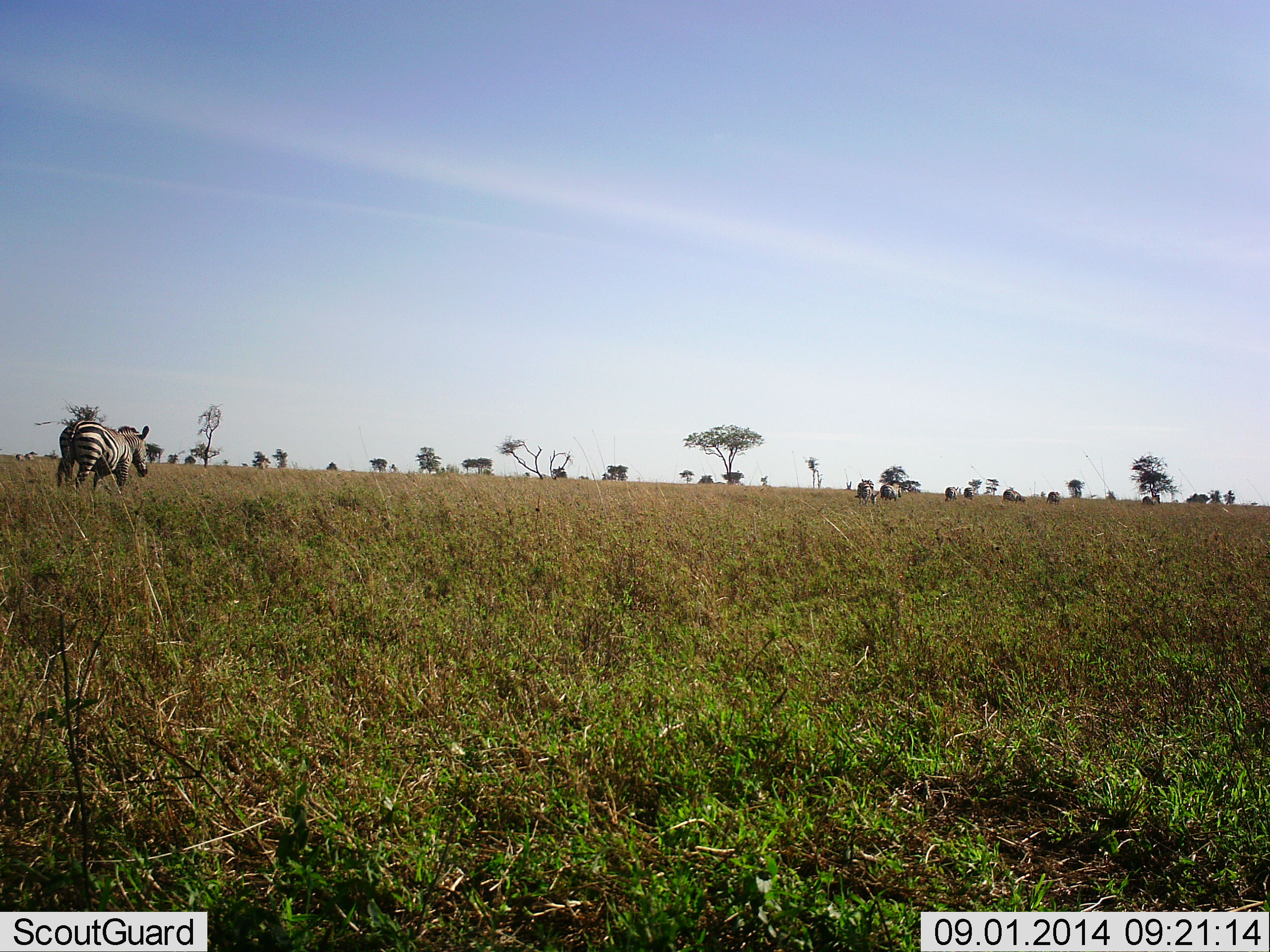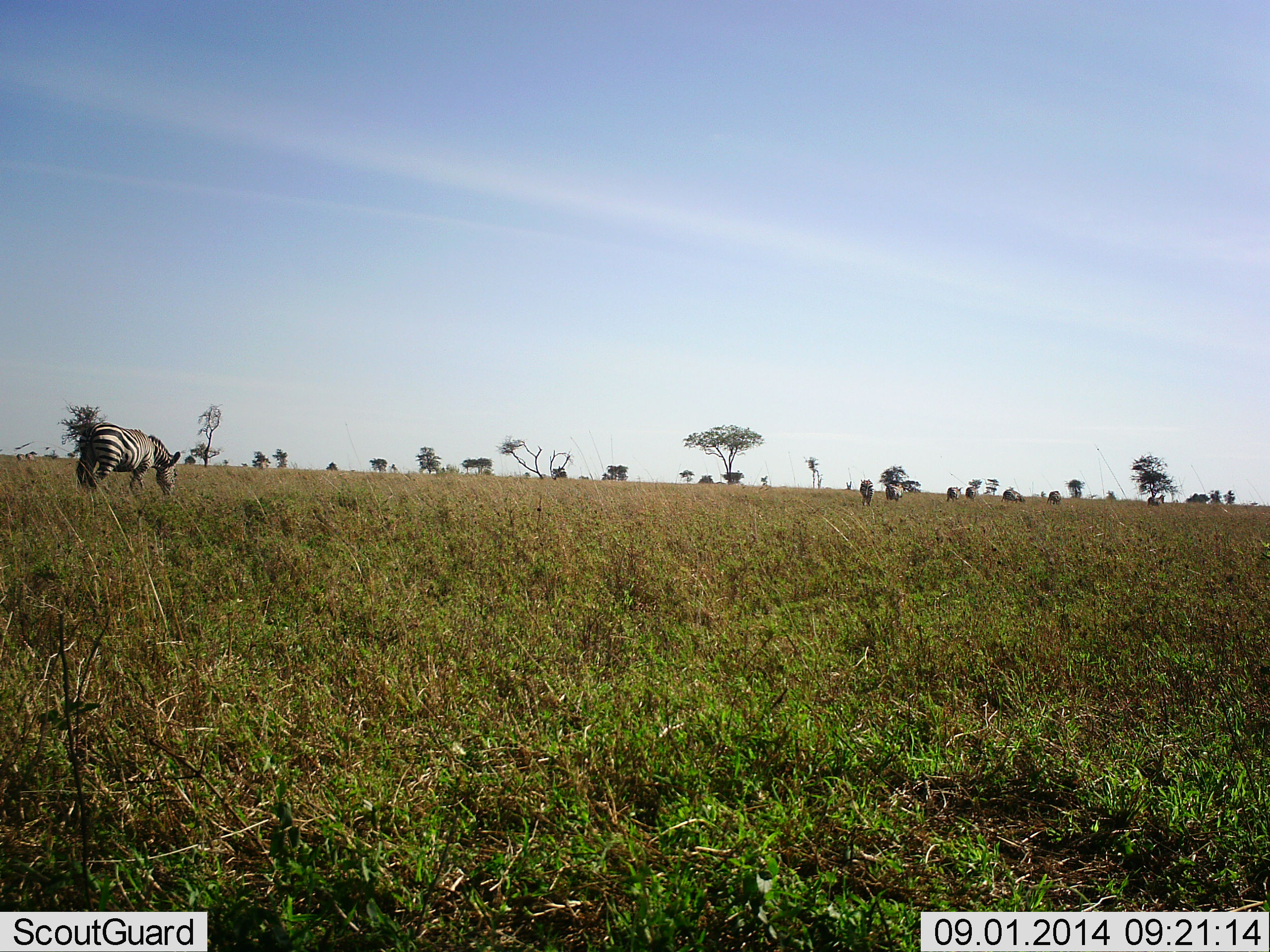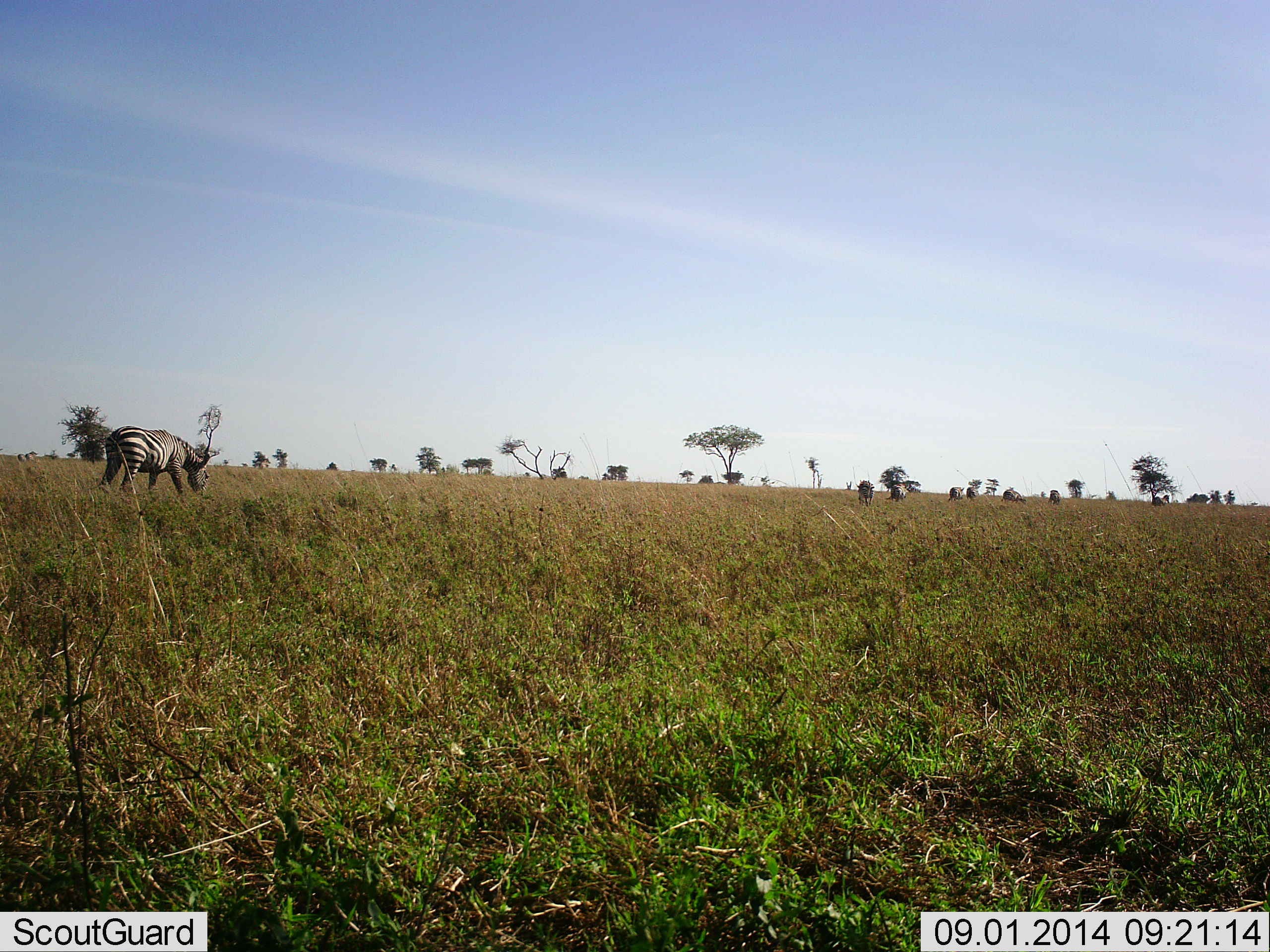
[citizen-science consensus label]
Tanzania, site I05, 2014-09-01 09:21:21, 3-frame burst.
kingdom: Animalia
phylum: Chordata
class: Mammalia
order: Perissodactyla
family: Equidae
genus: Equus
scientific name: Equus quagga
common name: plains zebra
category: zebra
Zebra (plains zebra) (Equus quagga), count 8. Behavior (volunteer vote fractions): standing 20%, resting 0%, moving 60%, interacting 0%. Young present (vote fraction): 0%. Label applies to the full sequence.